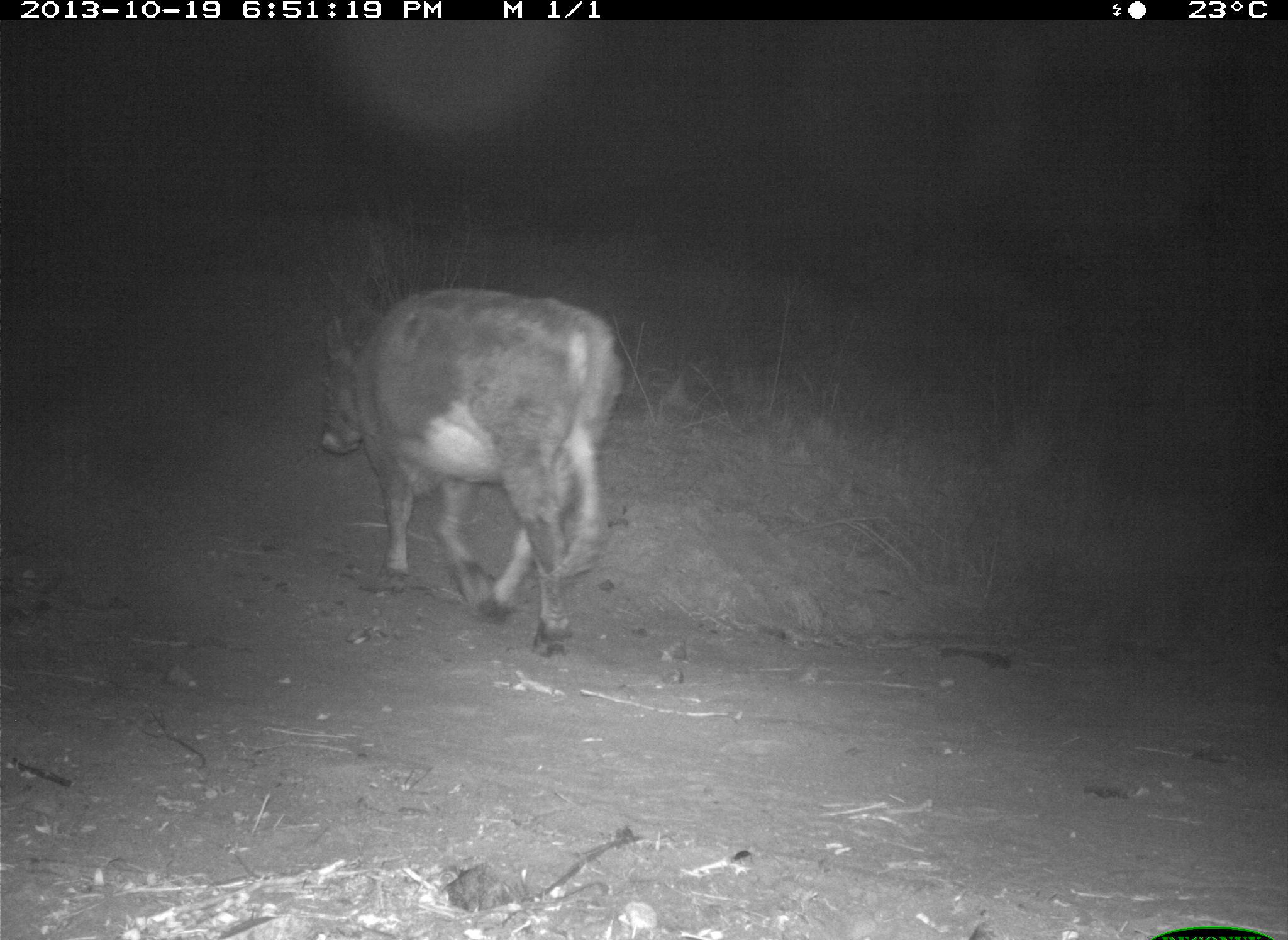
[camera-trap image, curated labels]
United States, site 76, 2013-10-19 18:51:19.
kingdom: Animalia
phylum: Chordata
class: Mammalia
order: Artiodactyla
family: Bovidae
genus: Bos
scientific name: Bos taurus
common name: cow